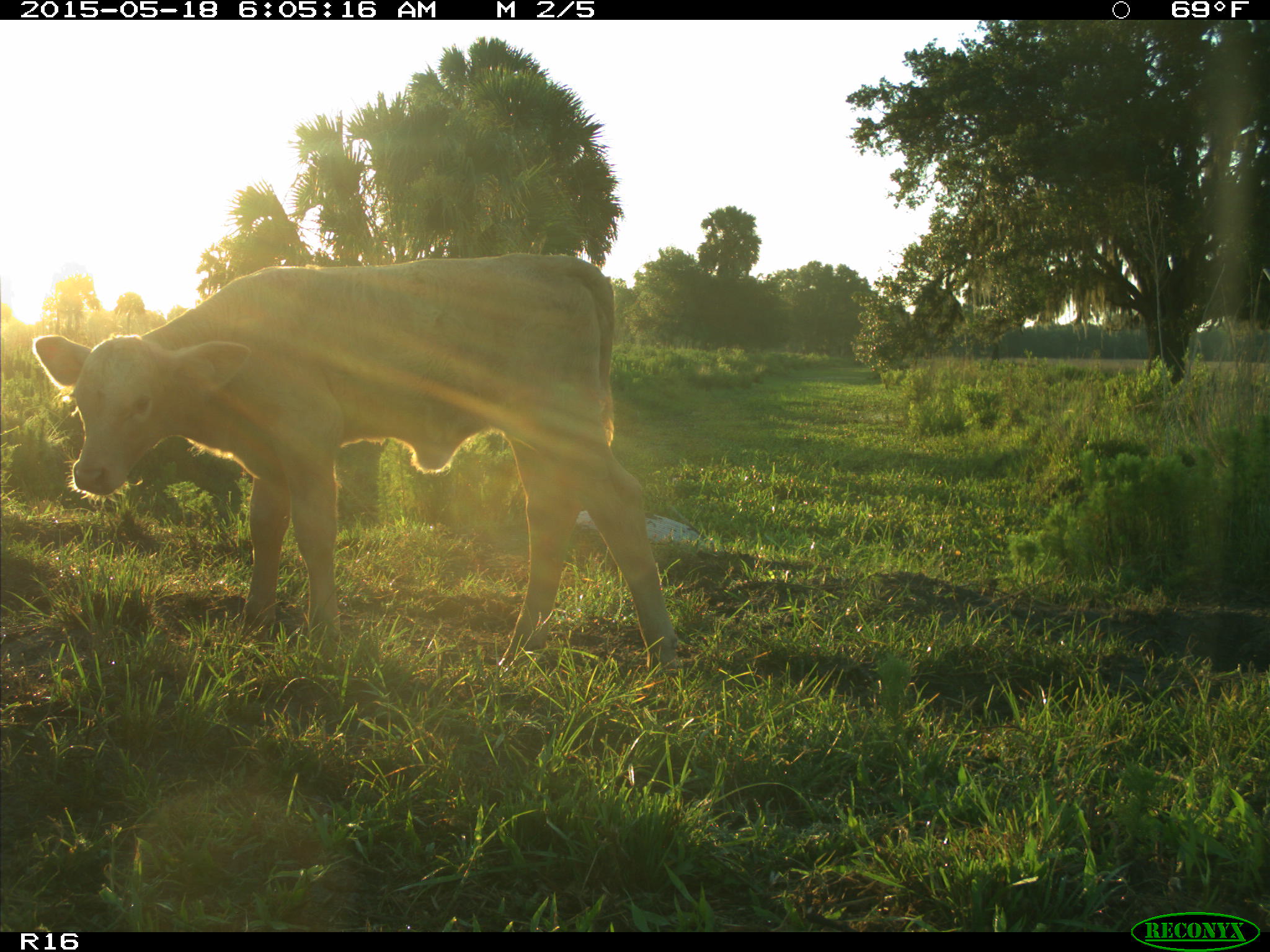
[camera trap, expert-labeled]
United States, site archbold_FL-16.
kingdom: Animalia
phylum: Chordata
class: Mammalia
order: Artiodactyla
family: Bovidae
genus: Bos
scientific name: Bos taurus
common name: domestic cow